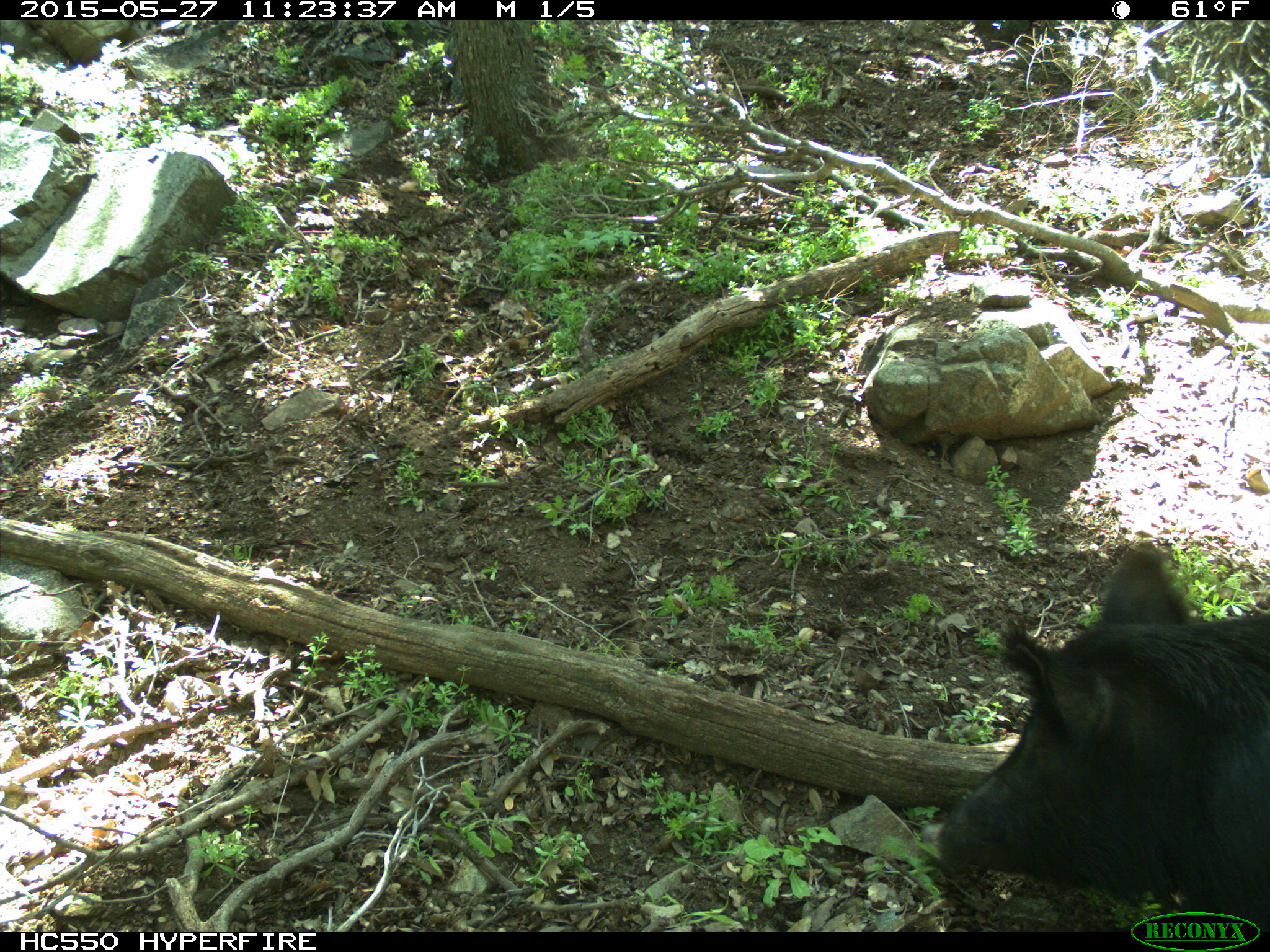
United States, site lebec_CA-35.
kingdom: Animalia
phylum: Chordata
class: Mammalia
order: Artiodactyla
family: Suidae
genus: Sus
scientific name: Sus scrofa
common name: wild boar